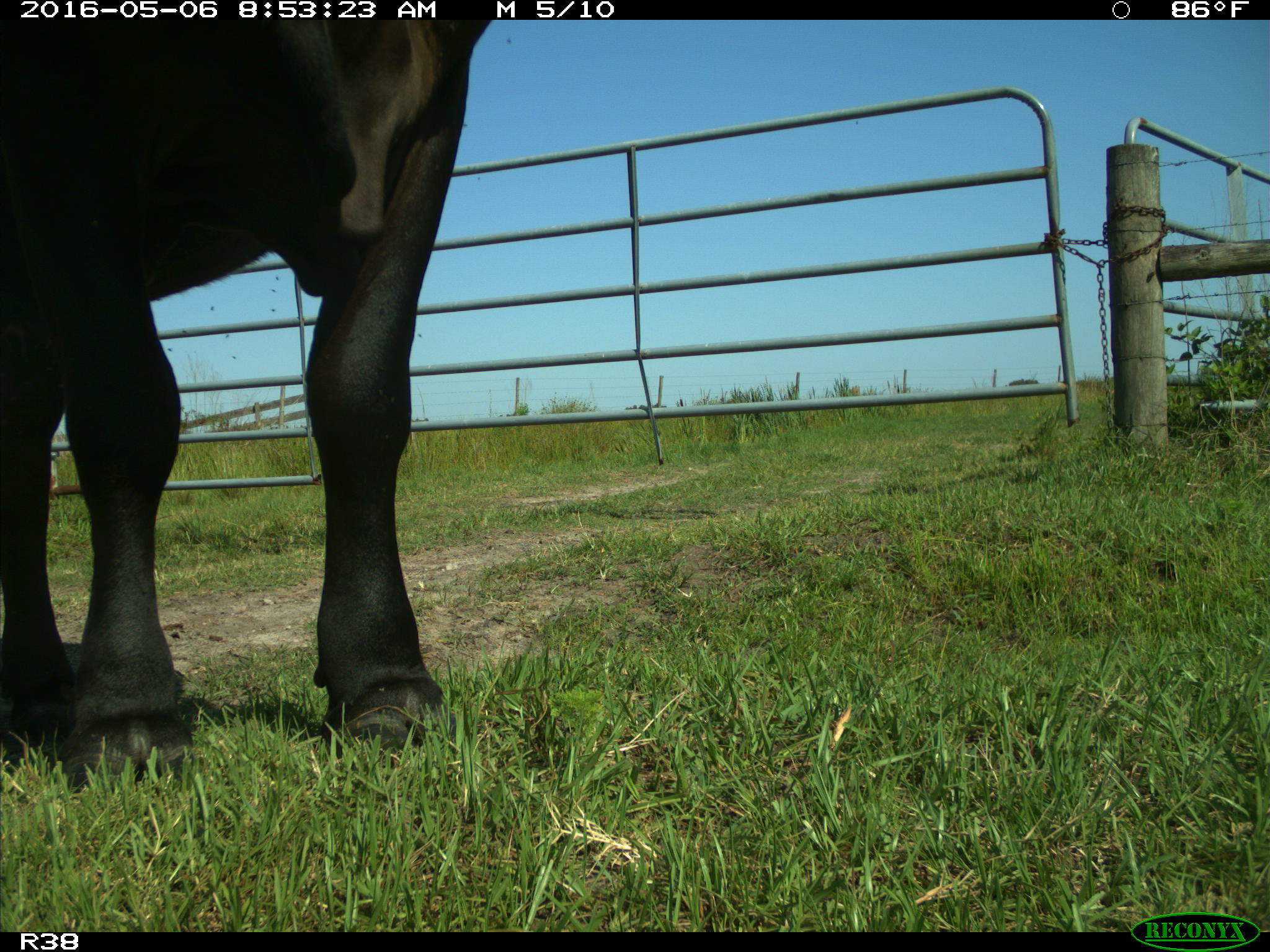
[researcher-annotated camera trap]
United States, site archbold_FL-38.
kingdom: Animalia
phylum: Chordata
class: Mammalia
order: Artiodactyla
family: Bovidae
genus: Bos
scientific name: Bos taurus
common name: domestic cow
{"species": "Bos taurus (domestic cow)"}